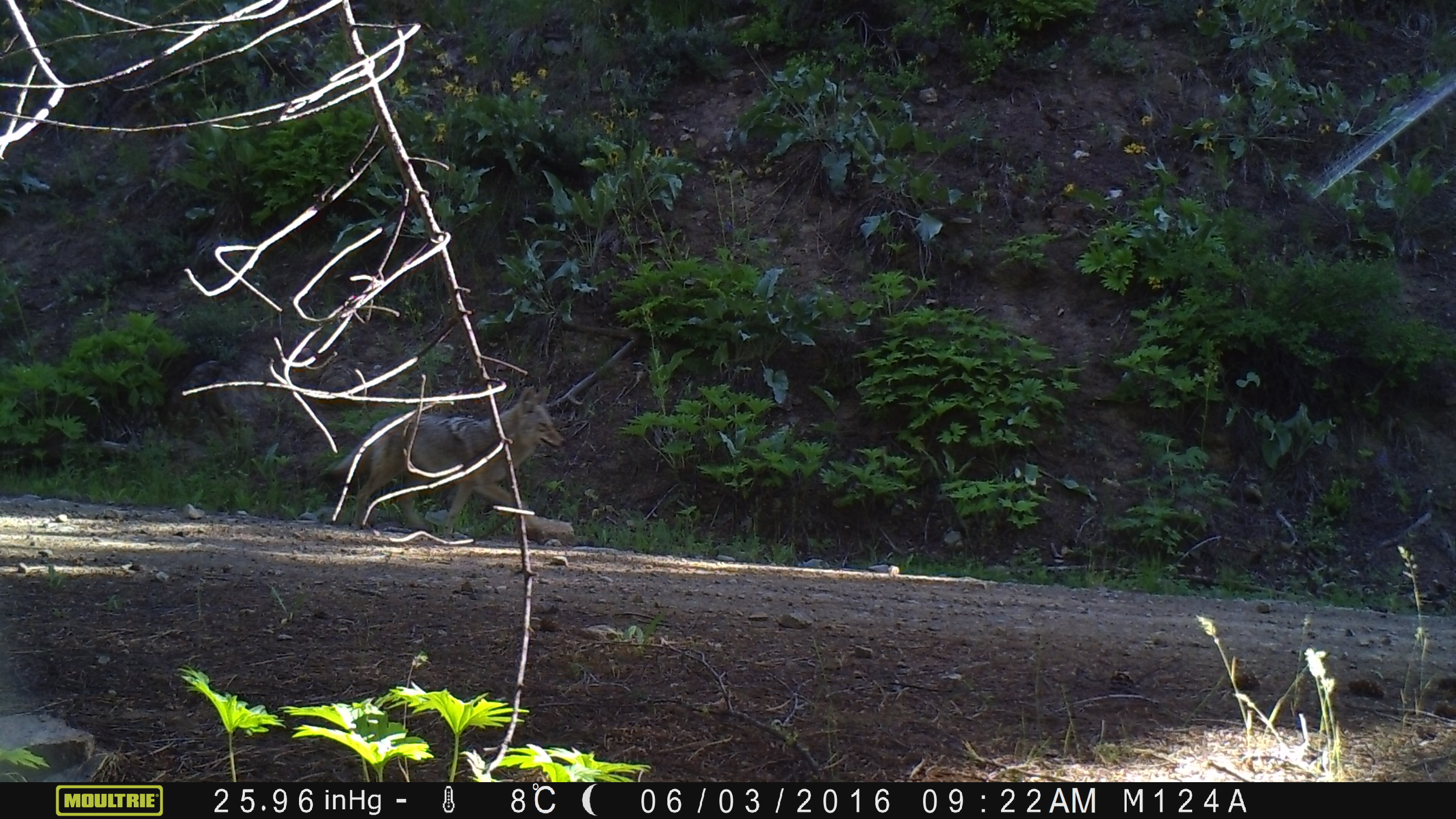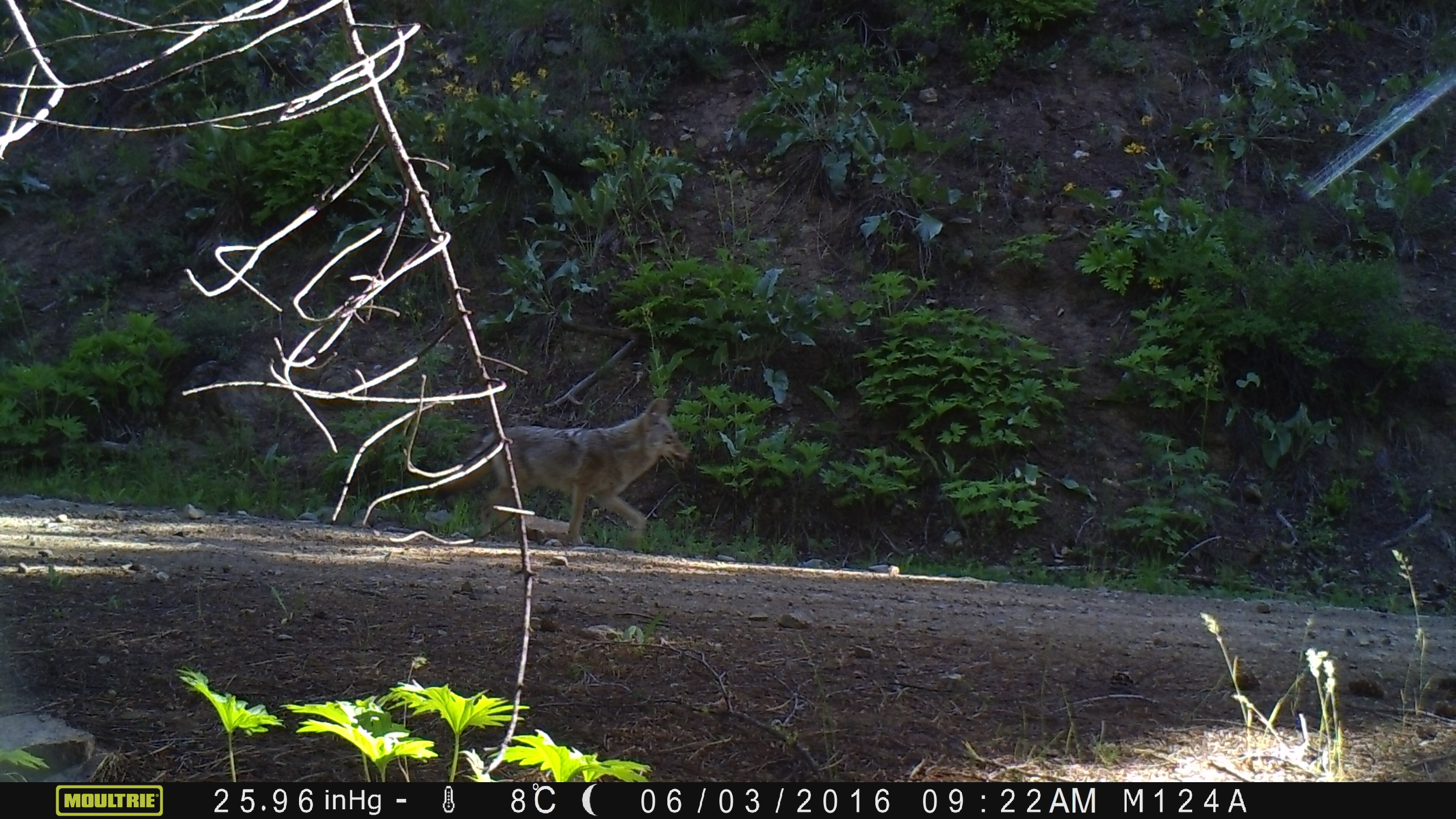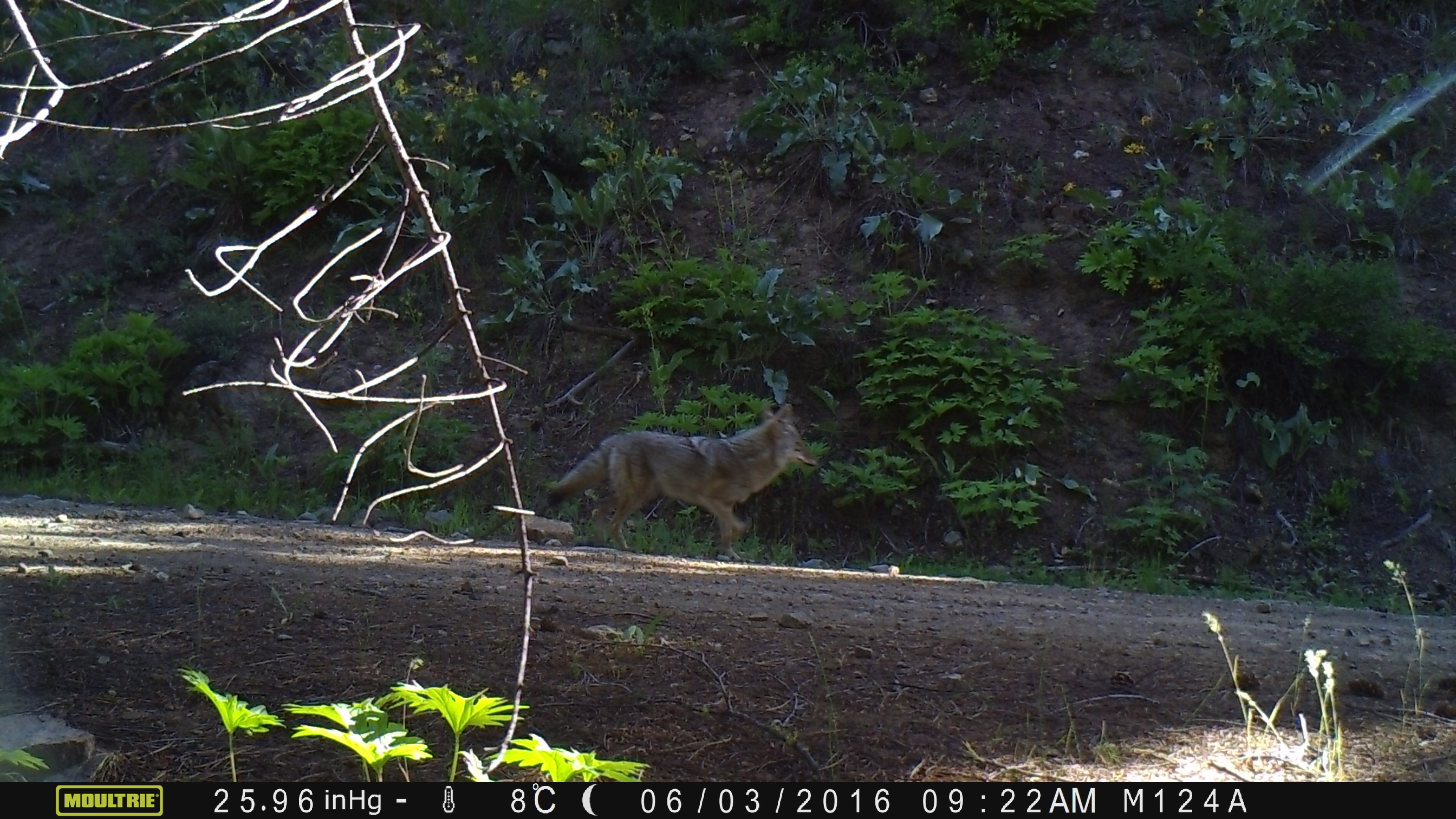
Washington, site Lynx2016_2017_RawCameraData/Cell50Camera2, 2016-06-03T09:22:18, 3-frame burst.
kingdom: Animalia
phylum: Chordata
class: Mammalia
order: Carnivora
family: Canidae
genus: Canis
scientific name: Canis latrans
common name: coyote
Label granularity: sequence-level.